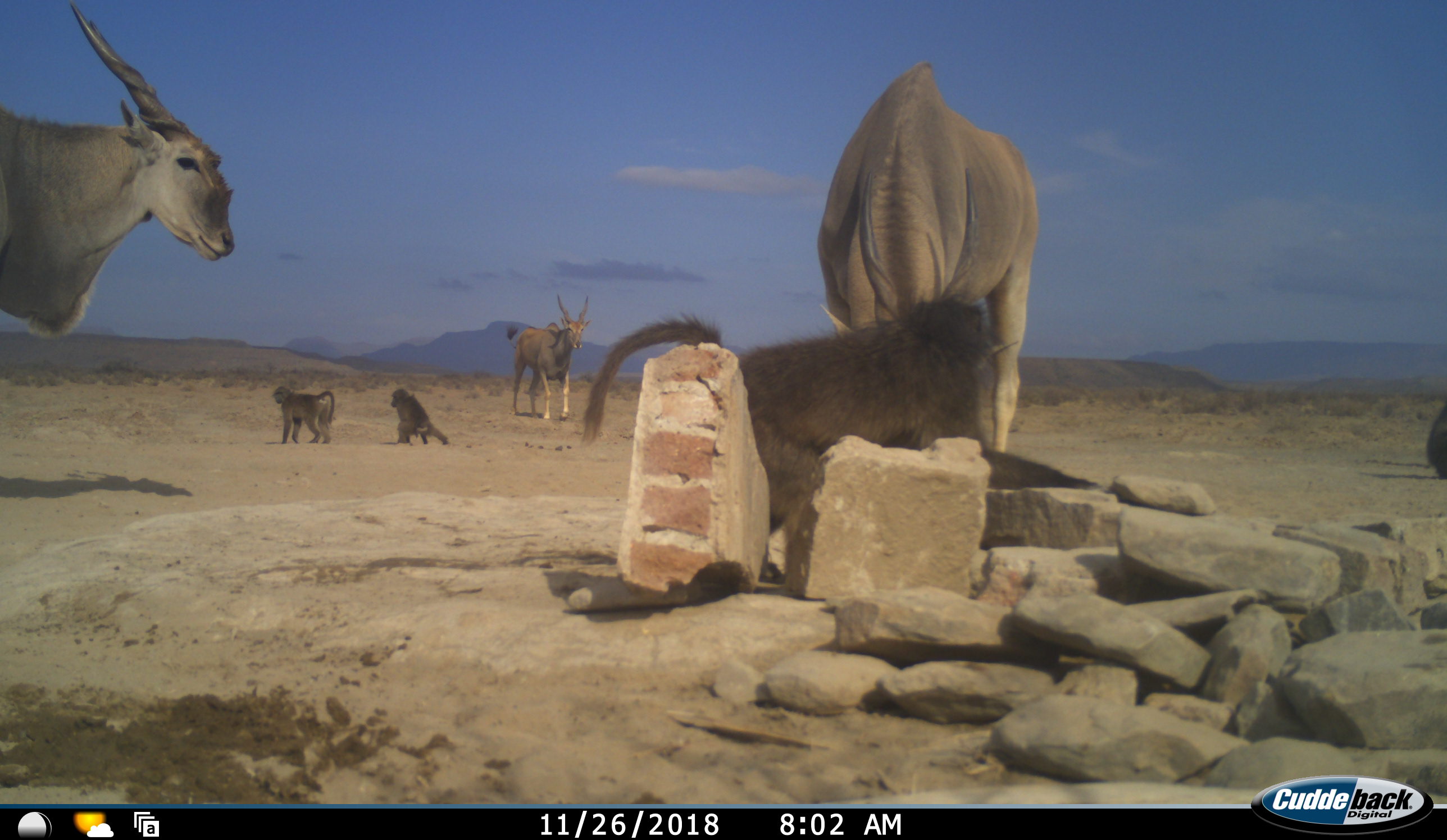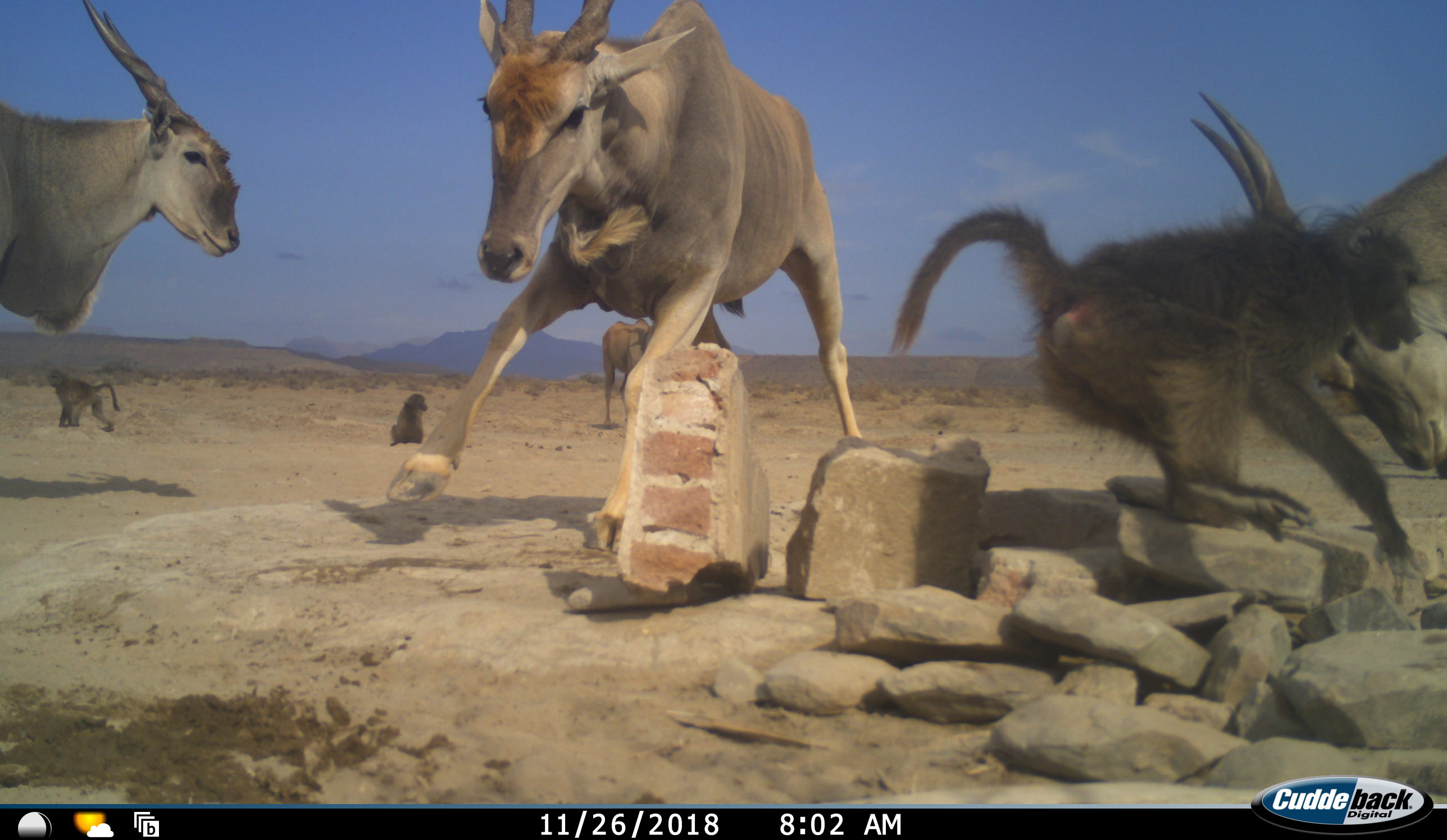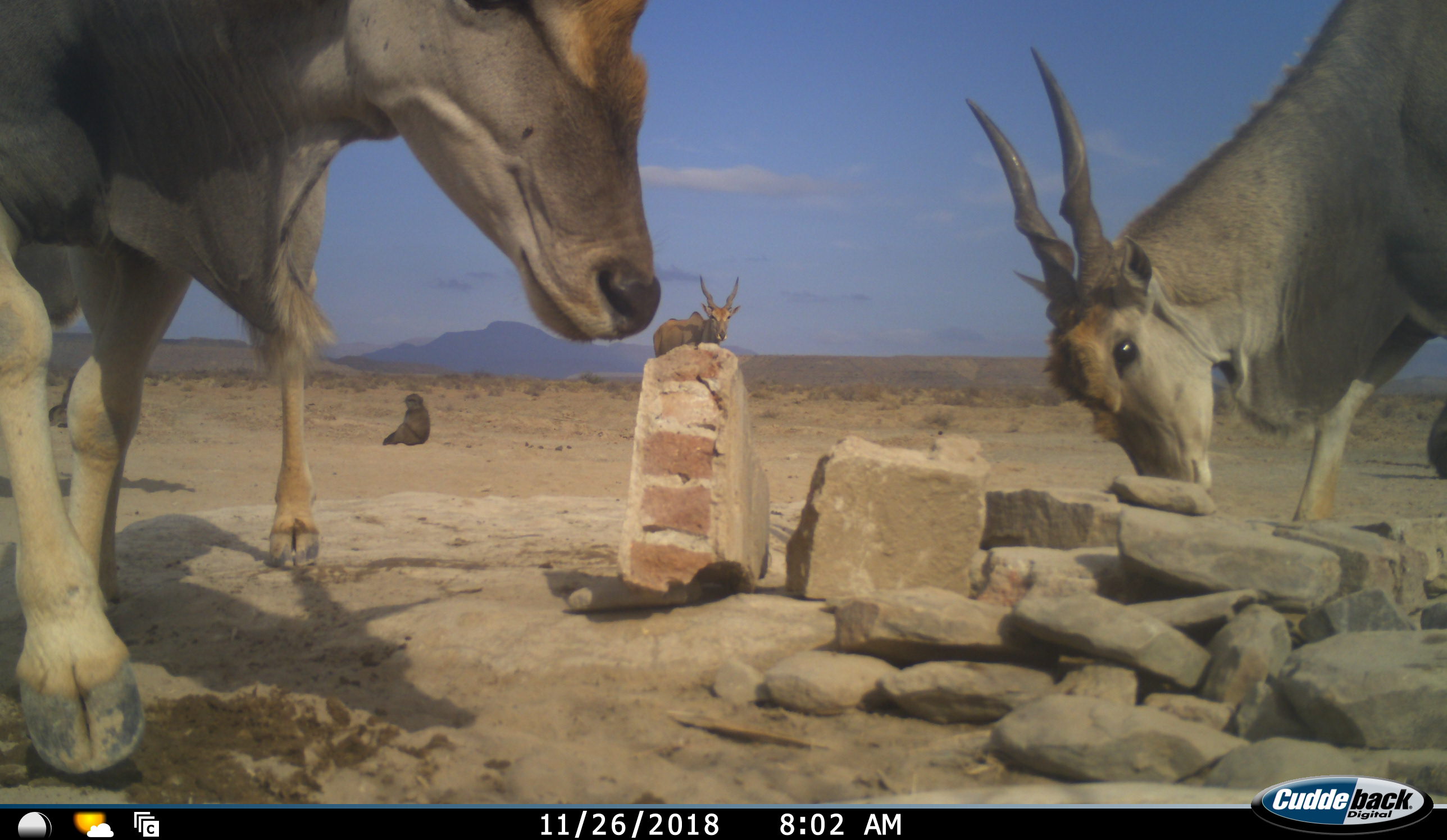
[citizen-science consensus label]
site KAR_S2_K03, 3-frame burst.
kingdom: Animalia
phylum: Chordata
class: Mammalia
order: Primates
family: Cercopithecidae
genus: Papio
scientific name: Papio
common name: baboon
Baboon (Papio), count 4. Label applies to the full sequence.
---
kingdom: Animalia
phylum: Chordata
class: Mammalia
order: Artiodactyla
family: Bovidae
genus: Tragelaphus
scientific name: Tragelaphus oryx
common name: eland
Eland (Tragelaphus oryx), count 4. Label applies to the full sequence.